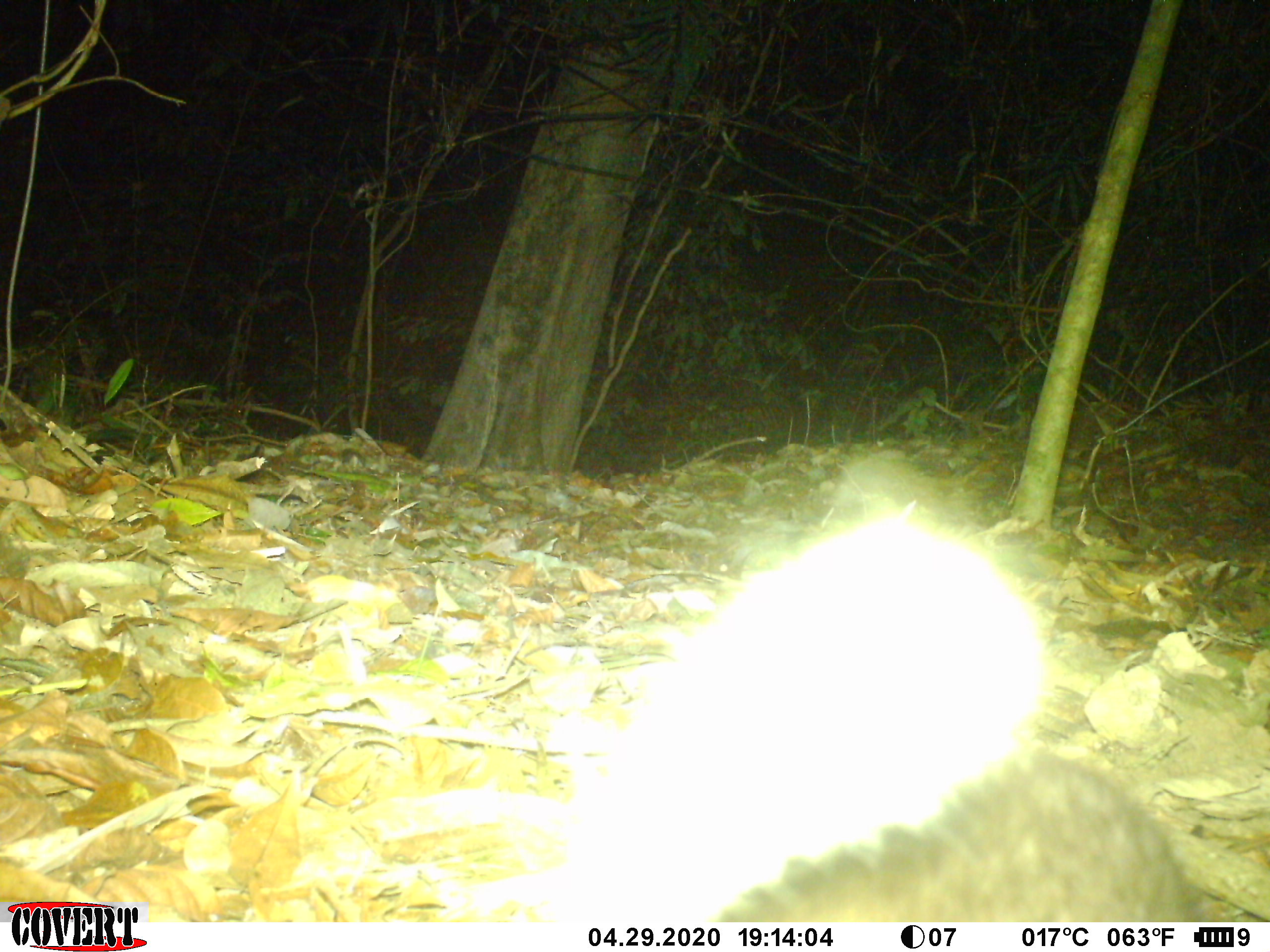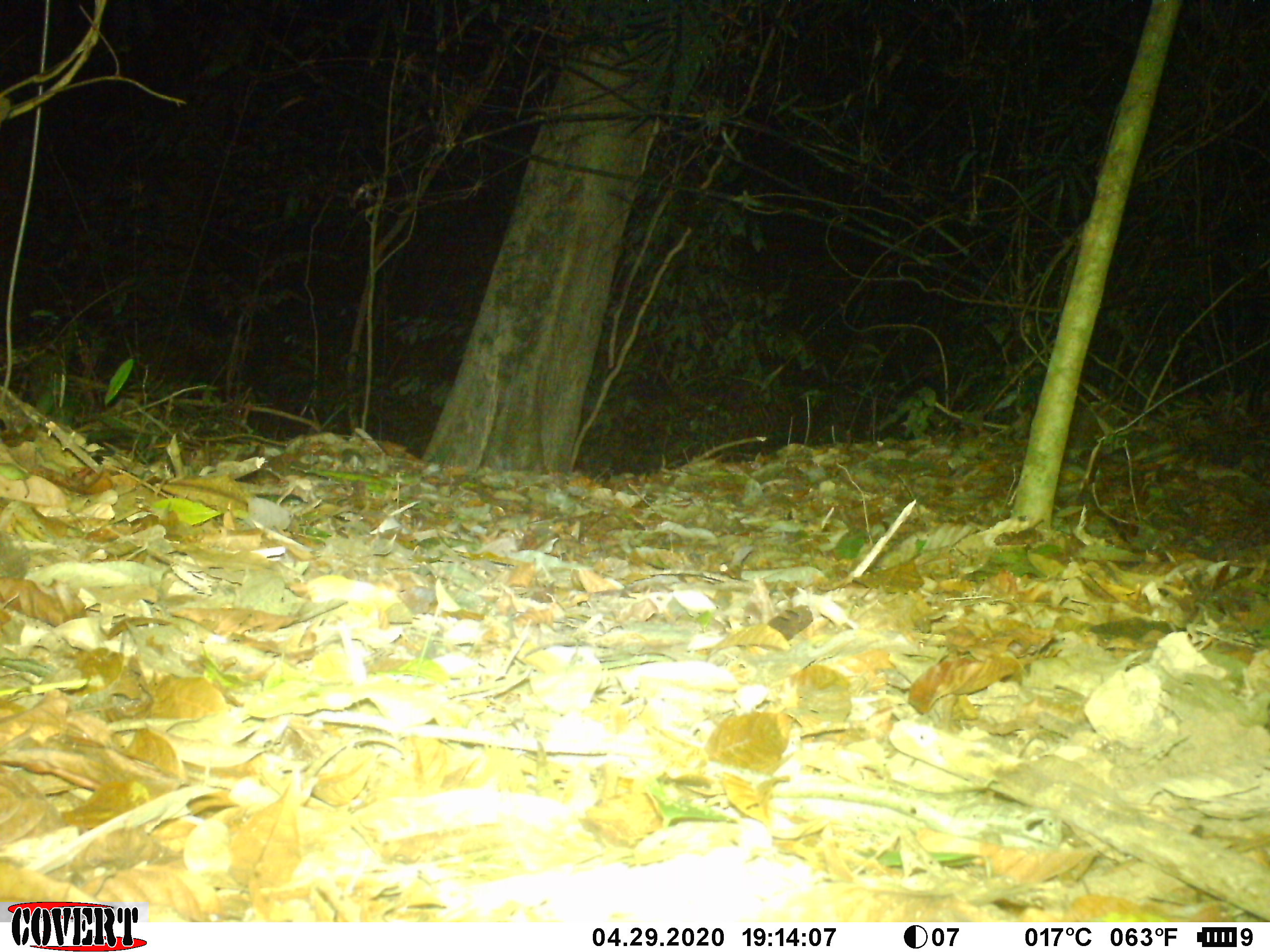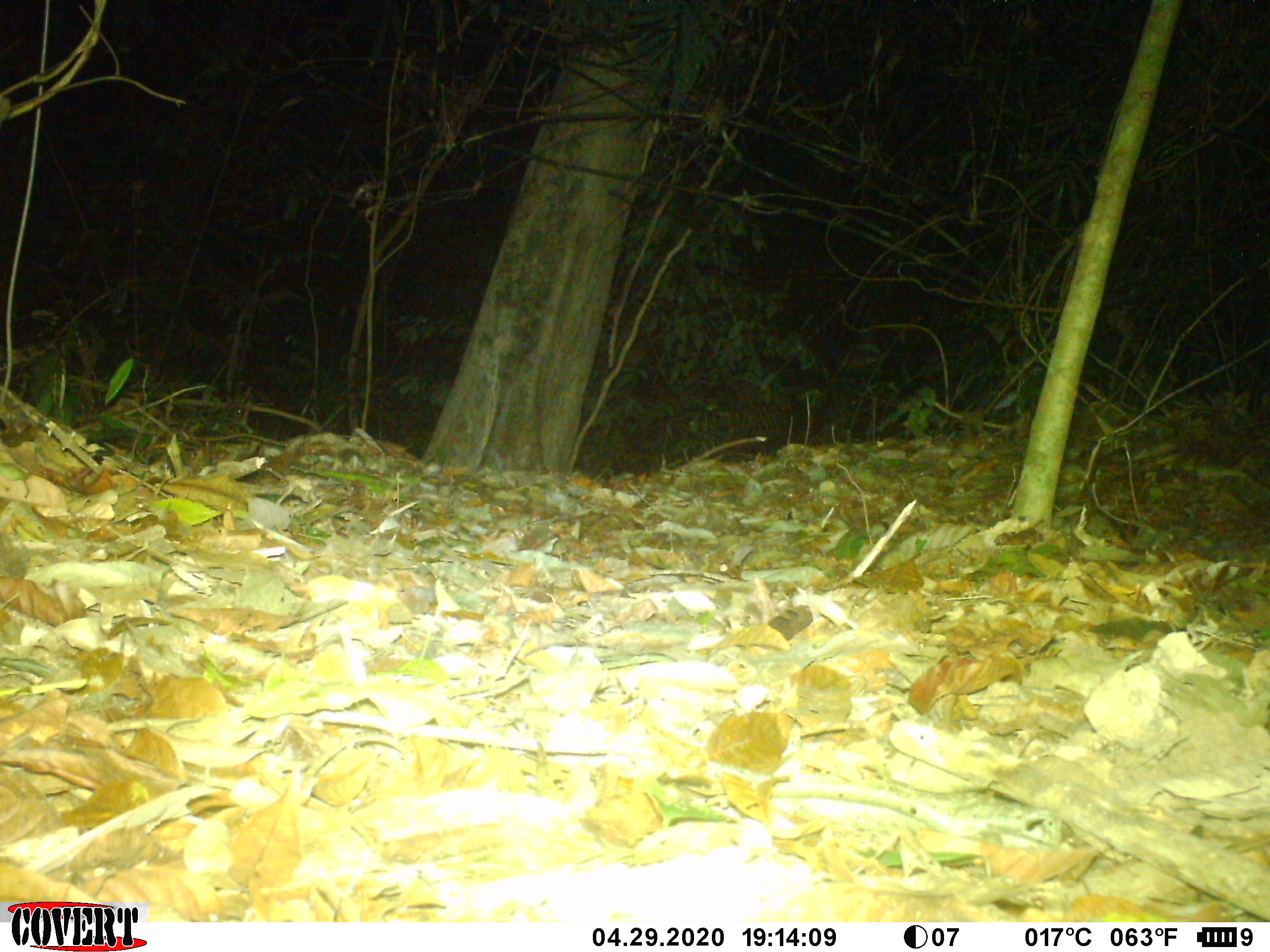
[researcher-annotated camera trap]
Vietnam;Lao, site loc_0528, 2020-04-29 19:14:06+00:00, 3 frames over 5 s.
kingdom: Animalia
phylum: Chordata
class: Mammalia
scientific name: Mammalia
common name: mammal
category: unidentified small mammal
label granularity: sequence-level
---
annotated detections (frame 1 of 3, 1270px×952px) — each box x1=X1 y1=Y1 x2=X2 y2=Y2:
unidentified small mammal: x1=708 y1=741 x2=1210 y2=922